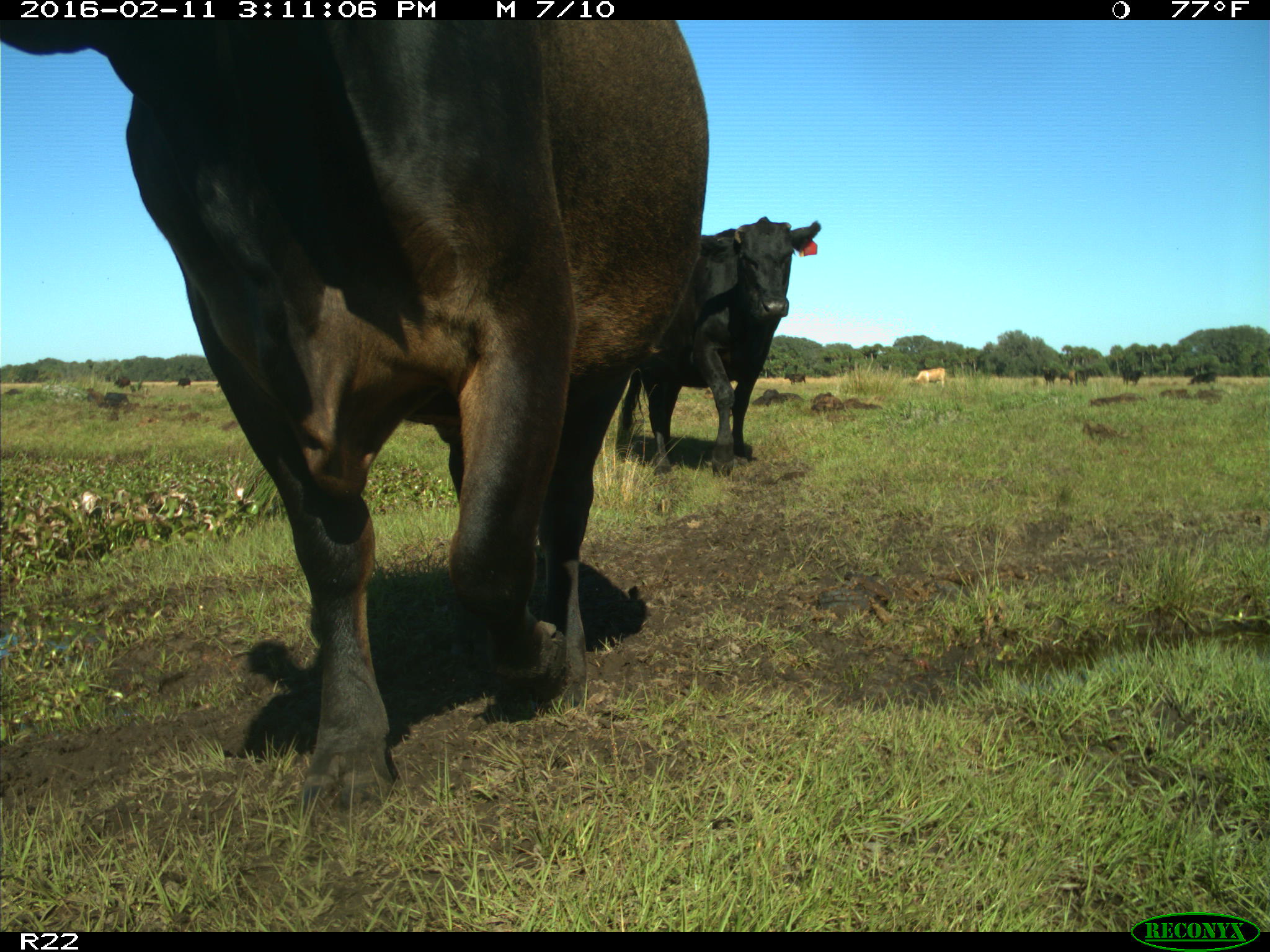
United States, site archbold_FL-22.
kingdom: Animalia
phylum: Chordata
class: Mammalia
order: Artiodactyla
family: Bovidae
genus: Bos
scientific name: Bos taurus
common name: domestic cow